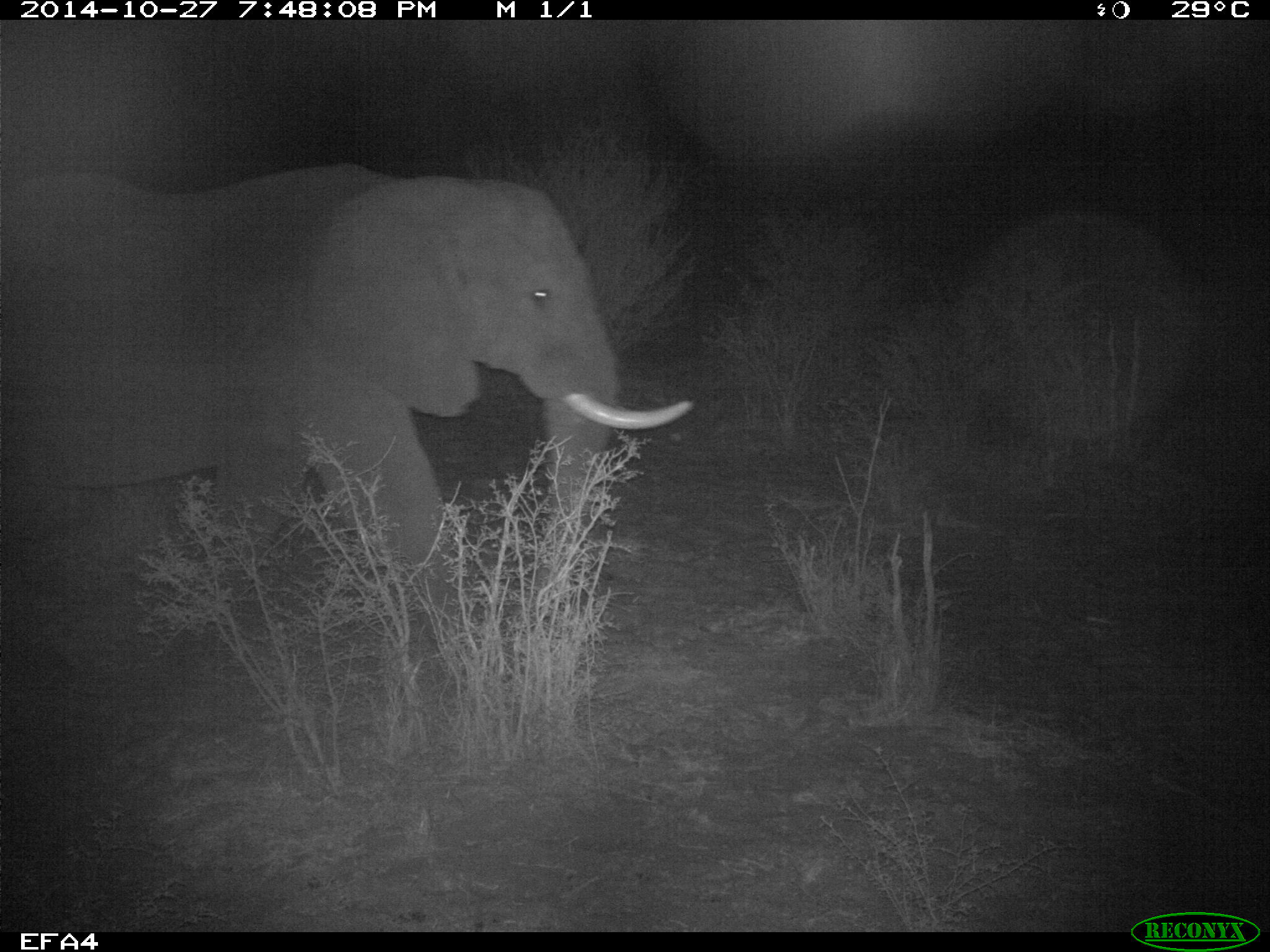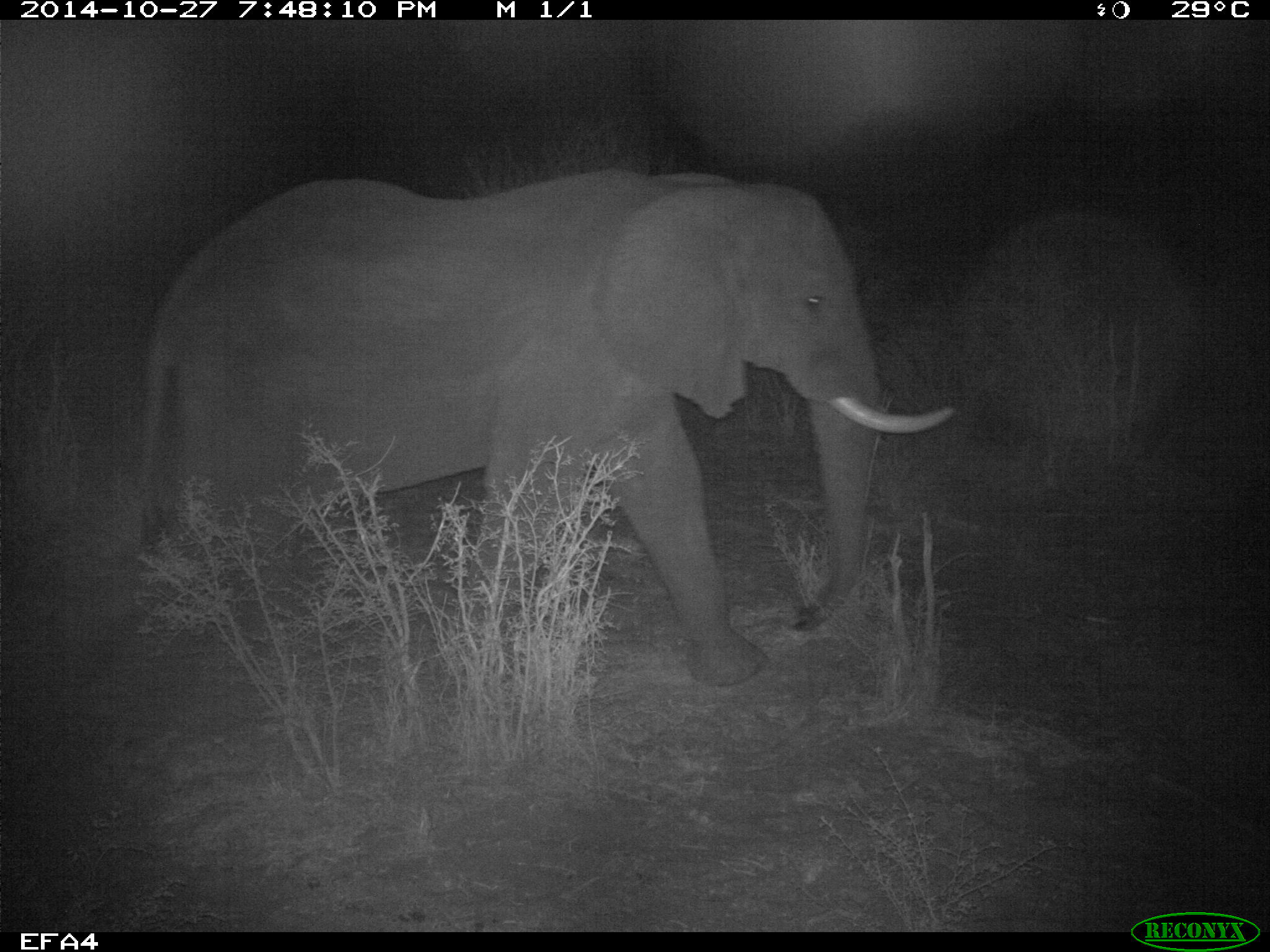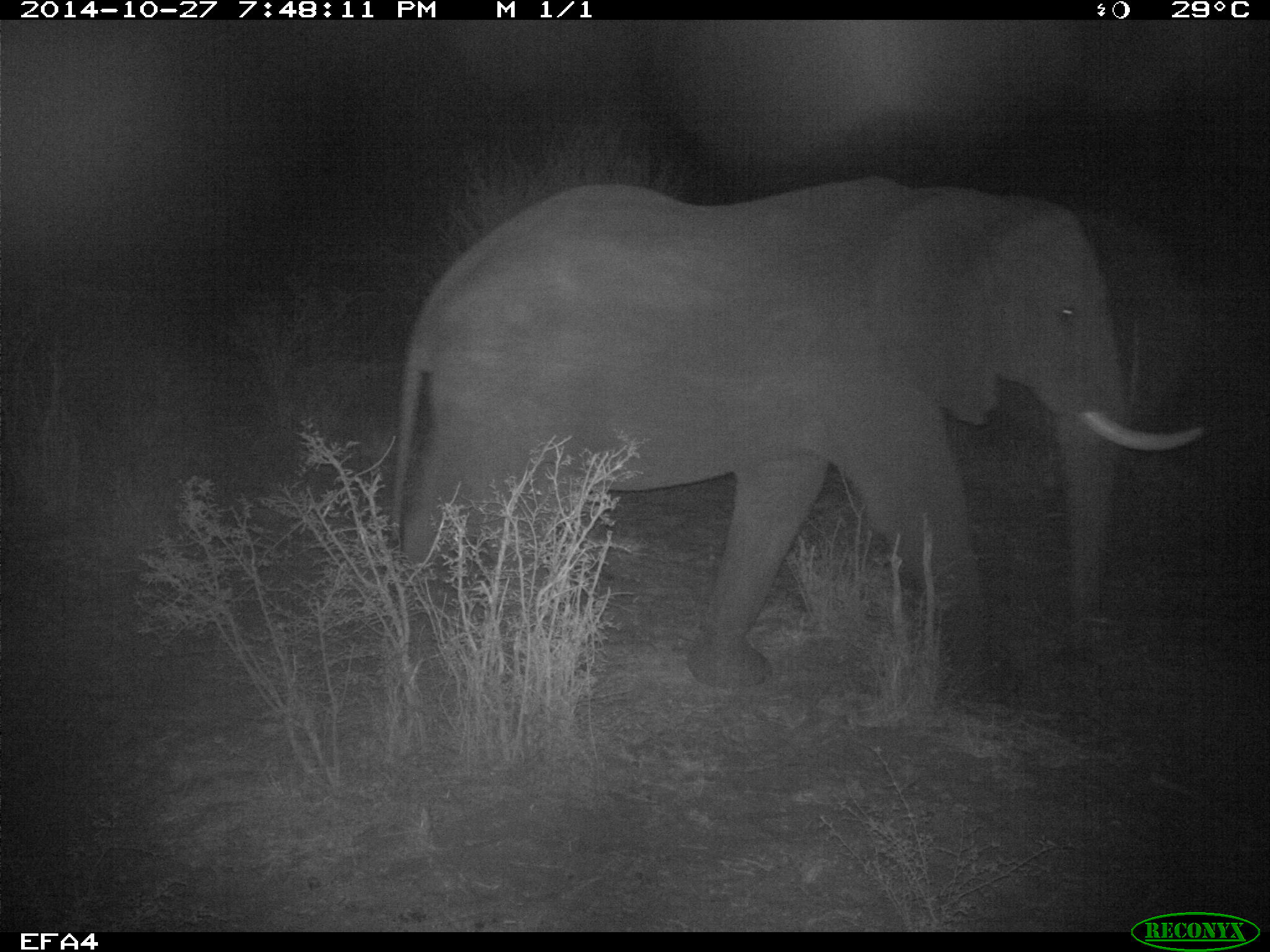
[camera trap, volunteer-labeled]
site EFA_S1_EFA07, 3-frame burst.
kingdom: Animalia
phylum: Chordata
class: Mammalia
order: Proboscidea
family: Elephantidae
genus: Loxodonta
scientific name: Loxodonta africana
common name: african bush elephant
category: elephant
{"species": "elephant (african bush elephant) (Loxodonta africana)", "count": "1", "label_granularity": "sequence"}